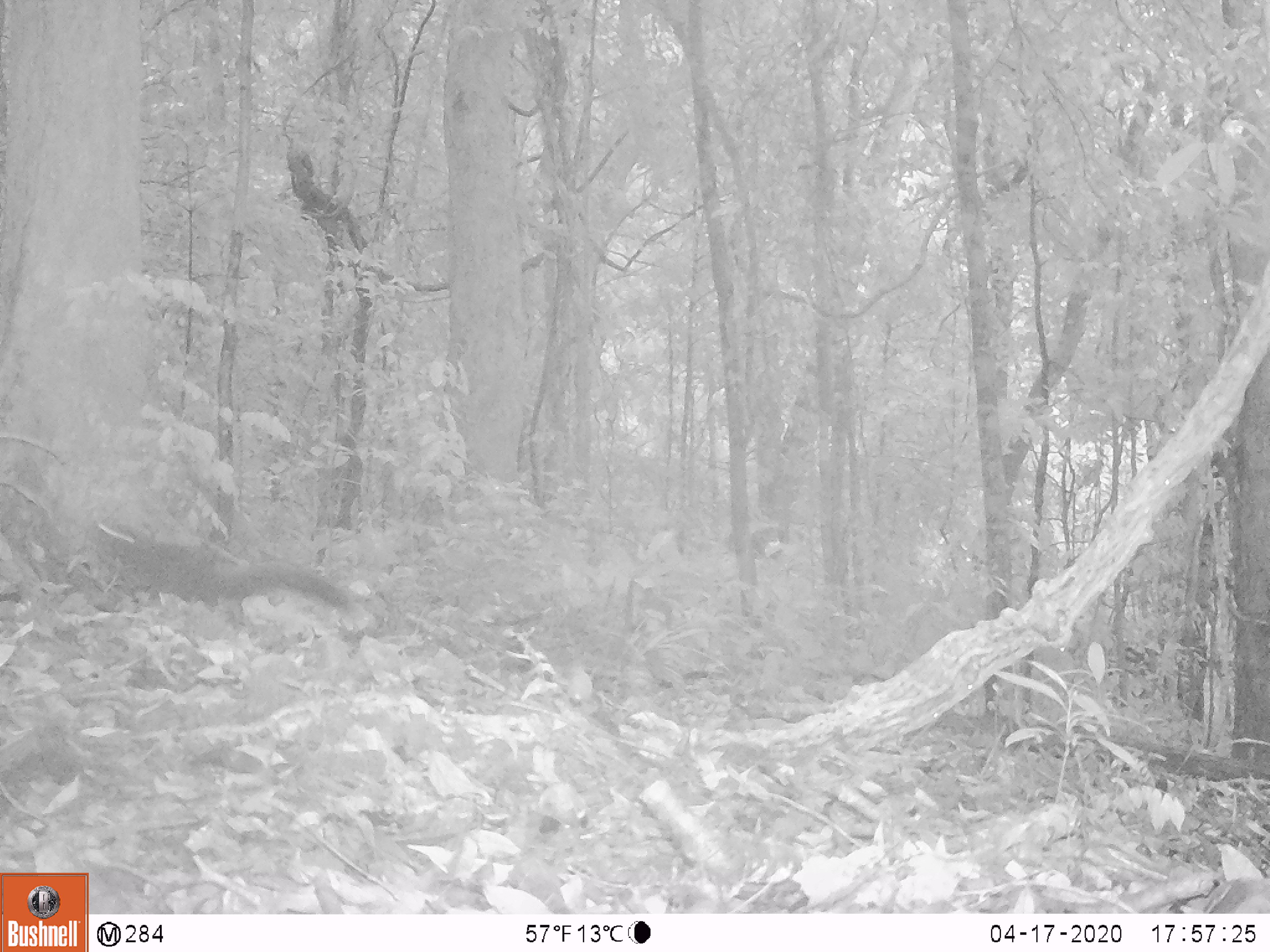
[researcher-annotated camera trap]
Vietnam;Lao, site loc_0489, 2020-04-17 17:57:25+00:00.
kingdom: Animalia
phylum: Chordata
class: Mammalia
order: Rodentia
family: Sciuridae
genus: Callosciurus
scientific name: Callosciurus erythraeus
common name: pallas's squirrel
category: pallass squirrel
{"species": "pallass squirrel (pallas's squirrel) (Callosciurus erythraeus)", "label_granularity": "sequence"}